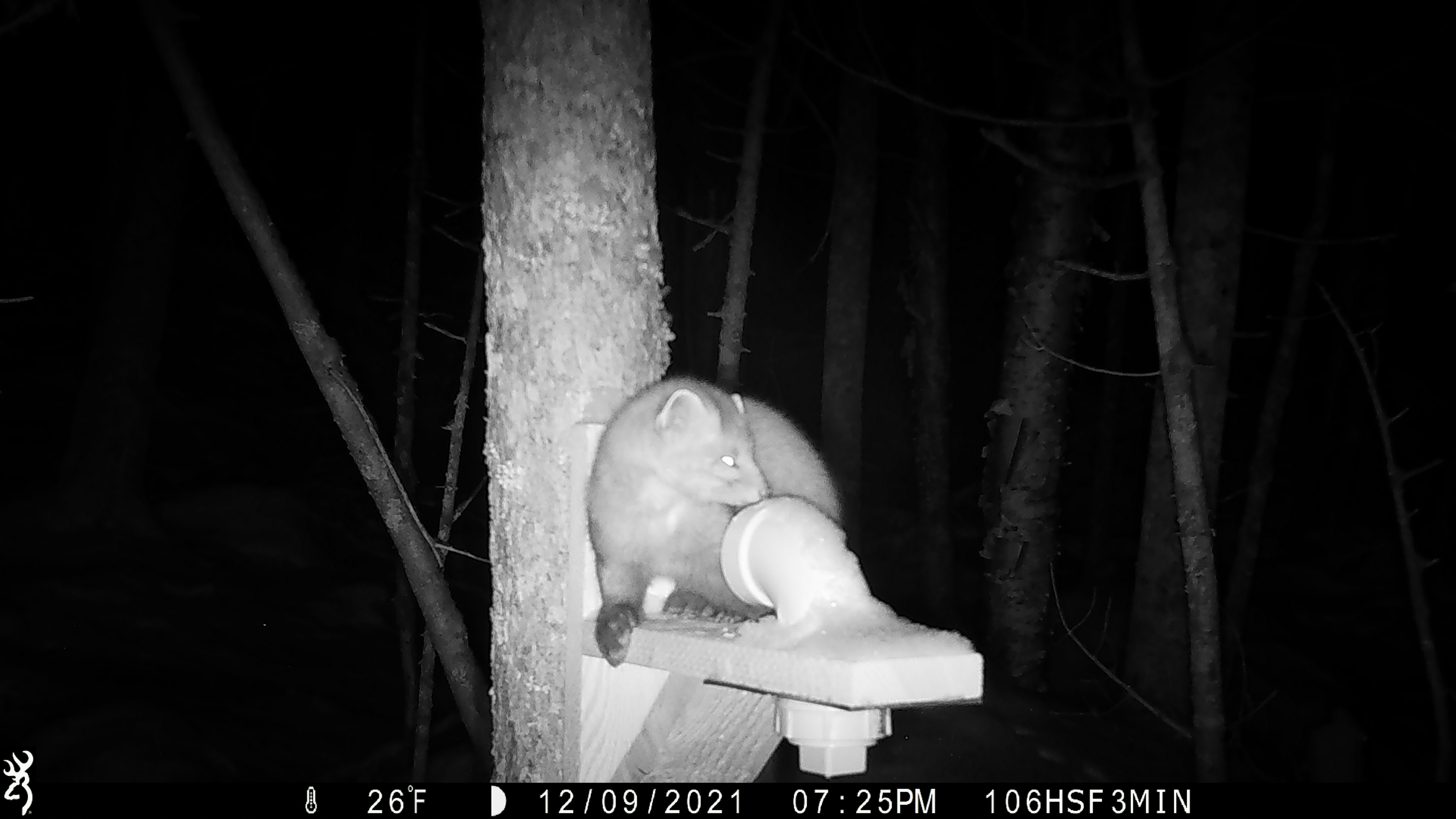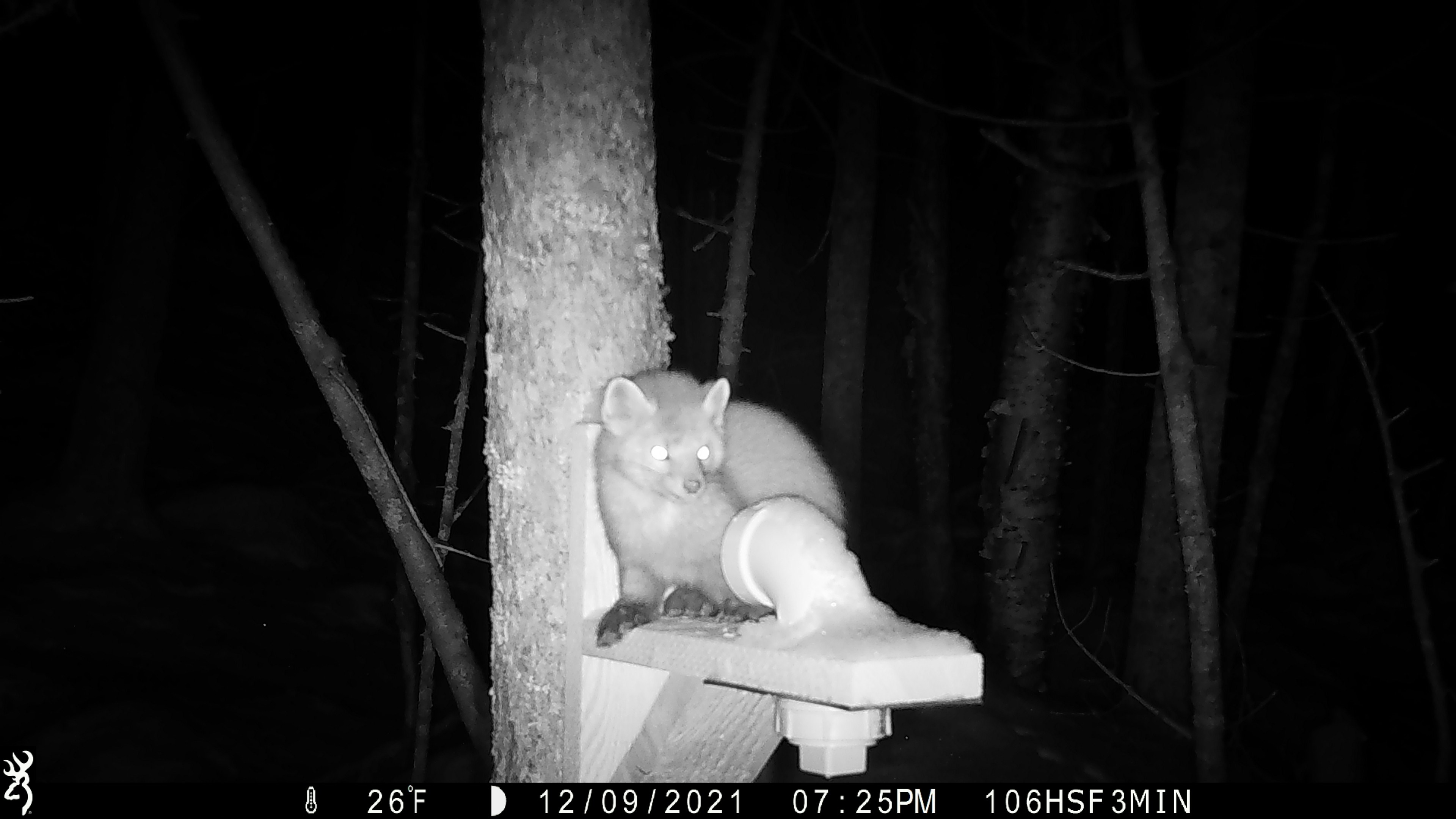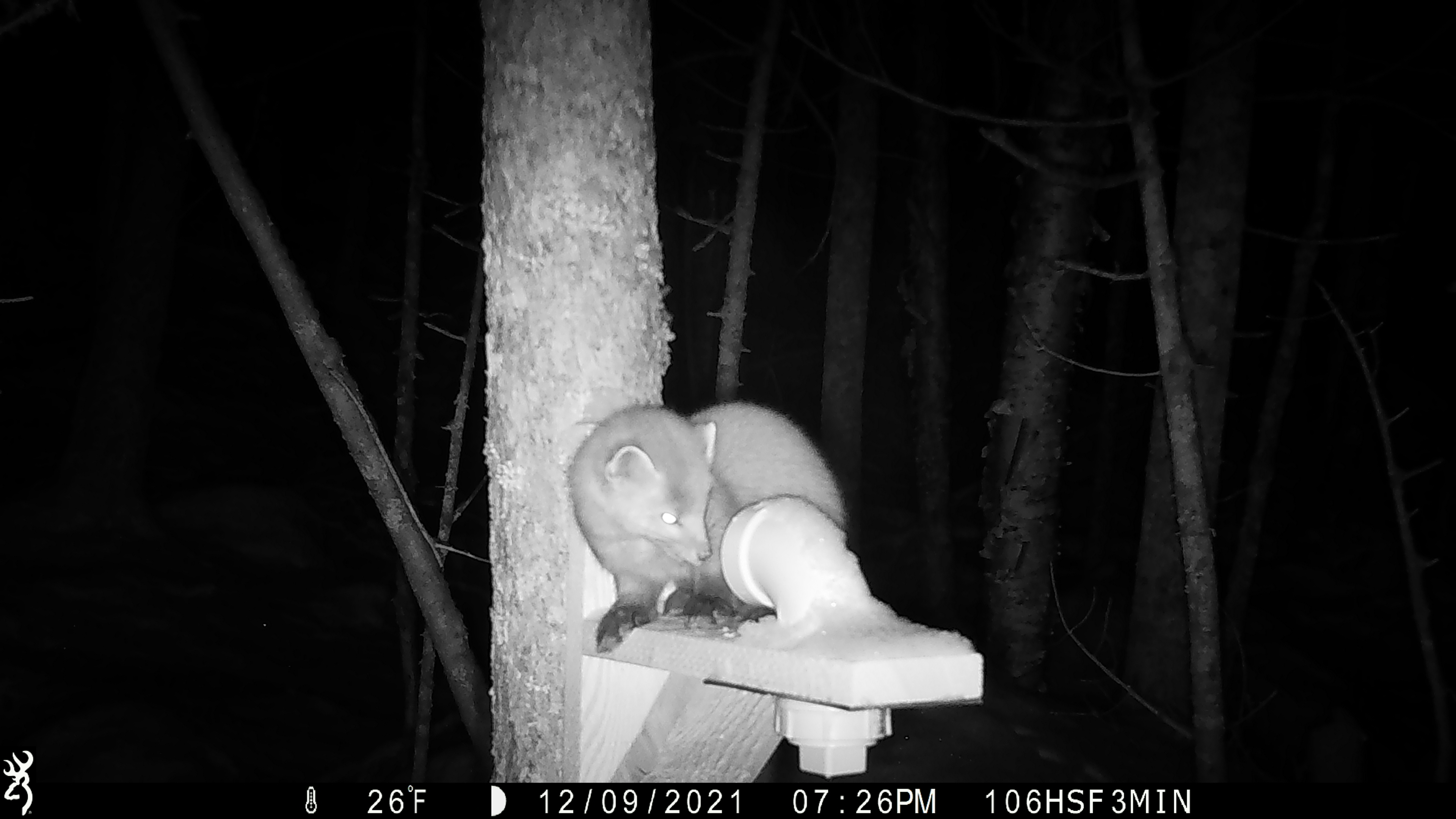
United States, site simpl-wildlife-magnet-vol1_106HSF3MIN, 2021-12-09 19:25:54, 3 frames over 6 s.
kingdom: Animalia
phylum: Chordata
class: Mammalia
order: Carnivora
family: Mustelidae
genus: Martes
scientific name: Martes americana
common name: american marten